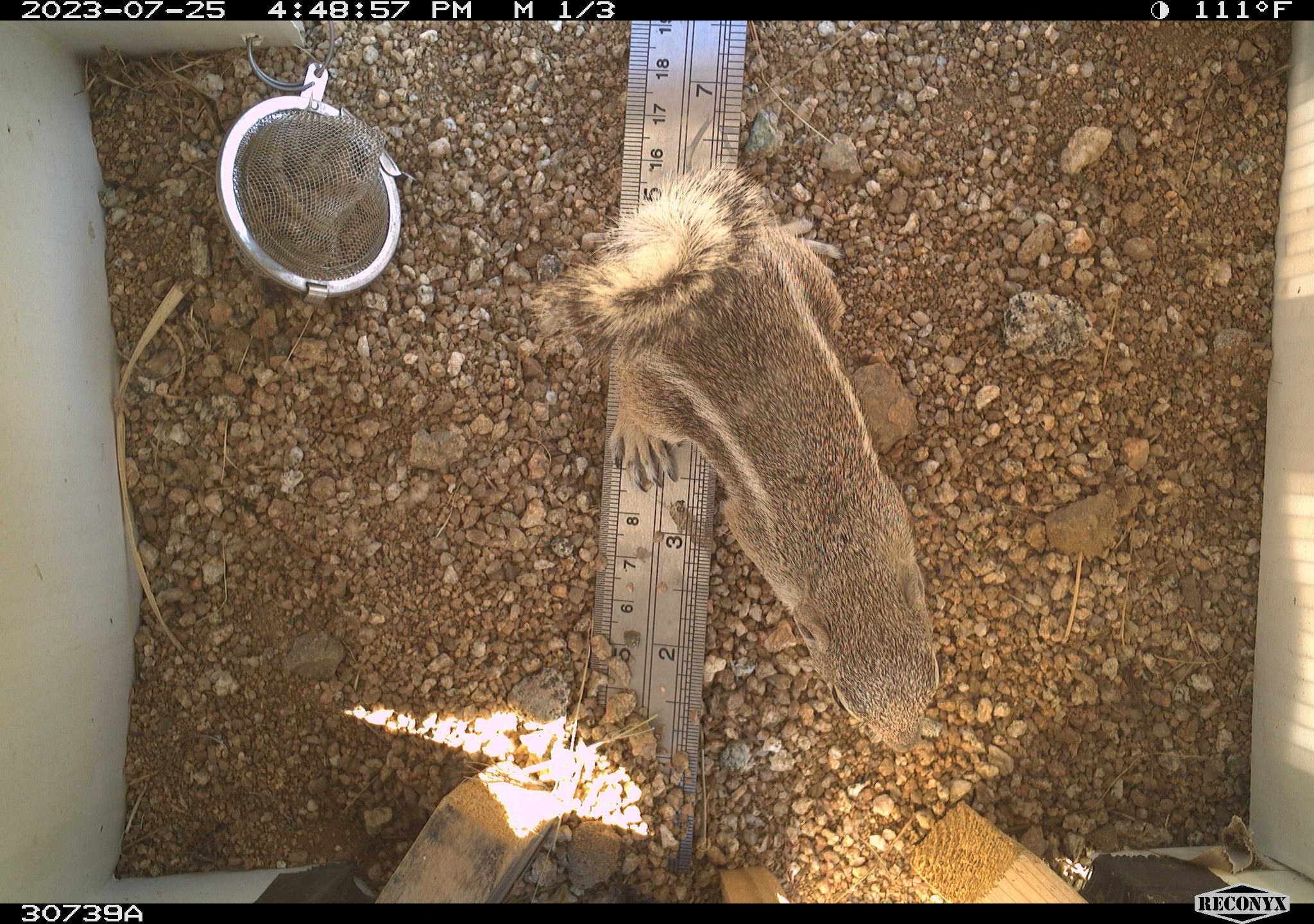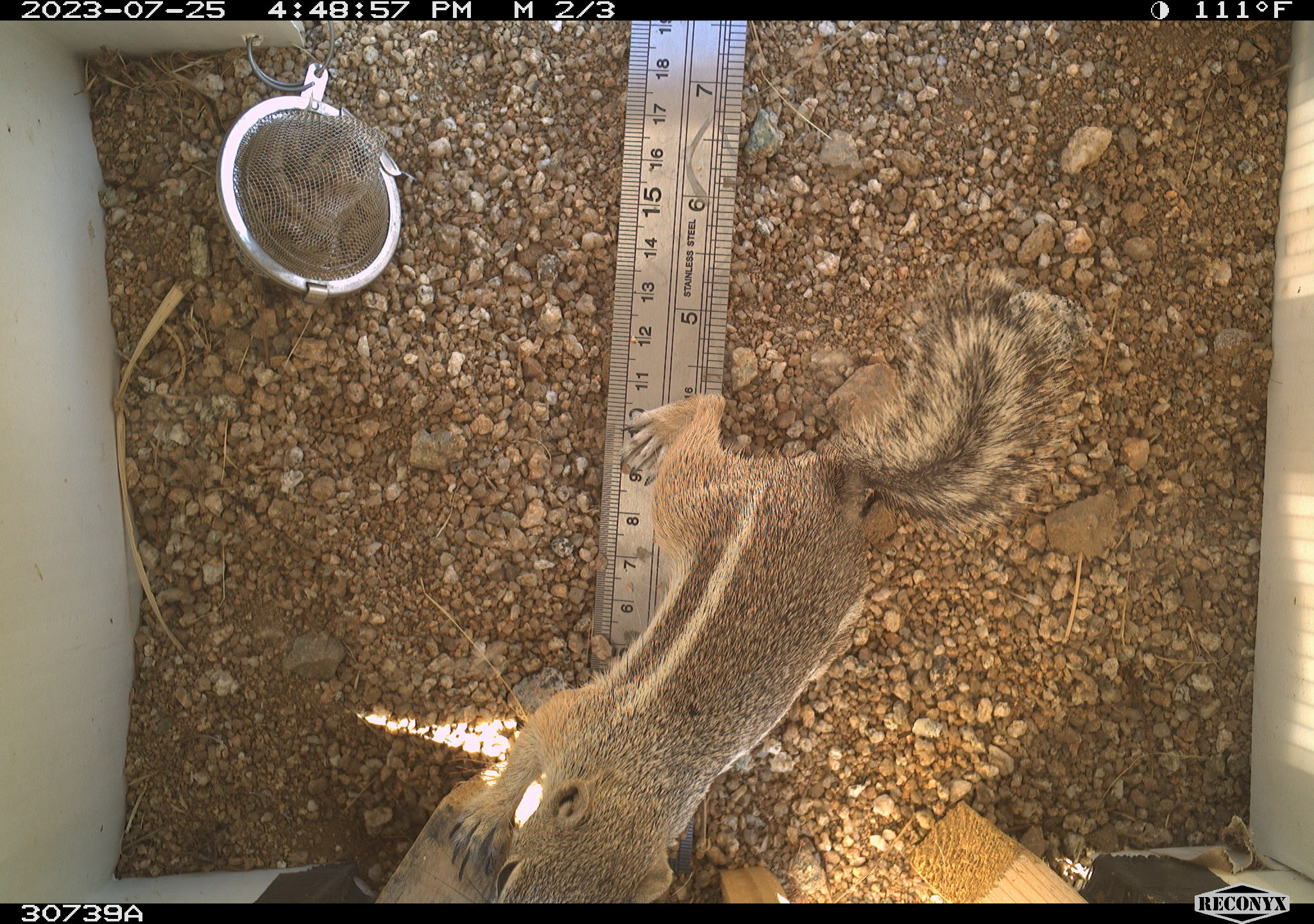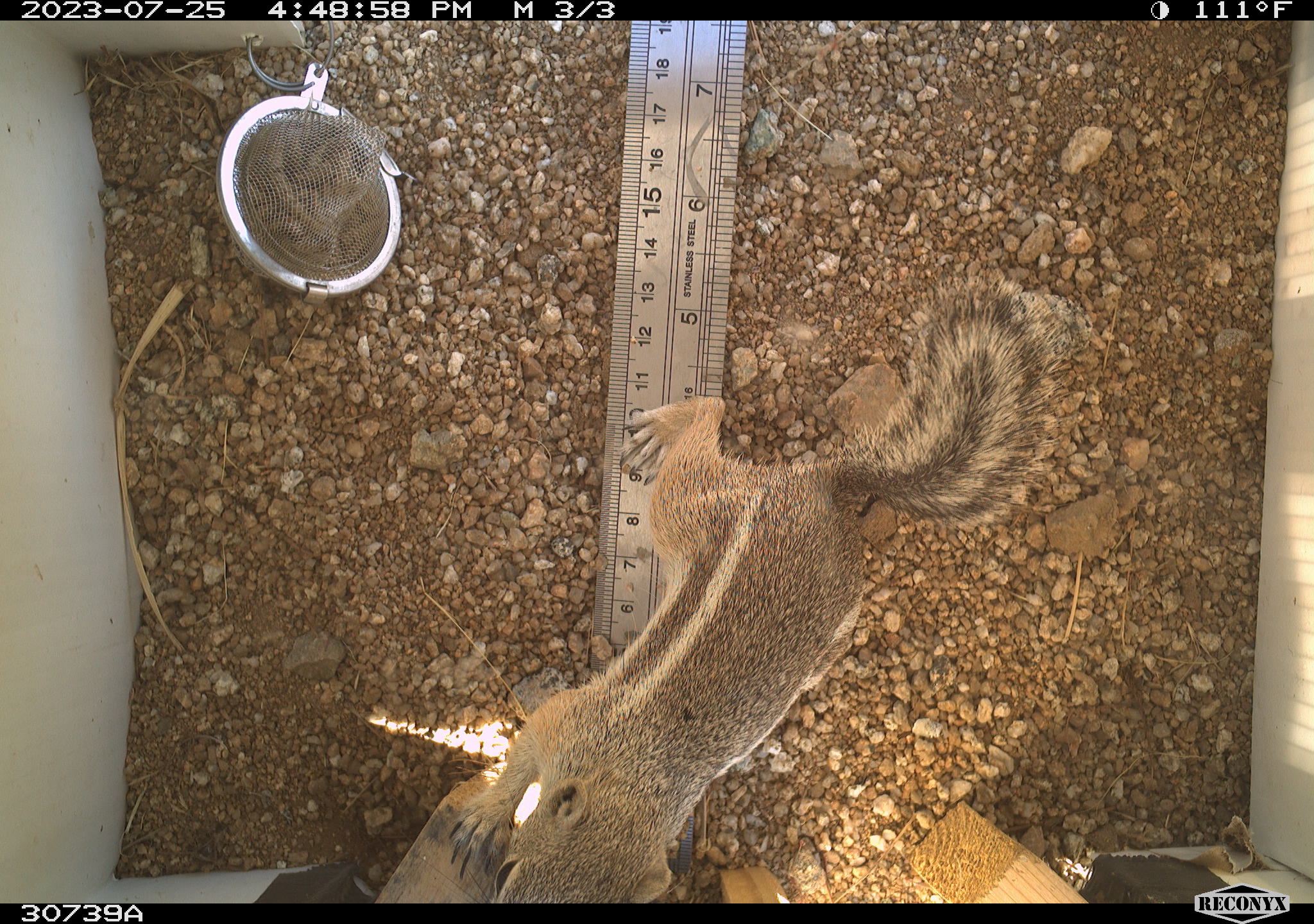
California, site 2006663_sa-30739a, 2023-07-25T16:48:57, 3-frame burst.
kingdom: Animalia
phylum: Chordata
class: Mammalia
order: Rodentia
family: Sciuridae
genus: Ammospermophilus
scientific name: Ammospermophilus leucurus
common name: white-tailed antelope squirrel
White-tailed antelope squirrel (Ammospermophilus leucurus).